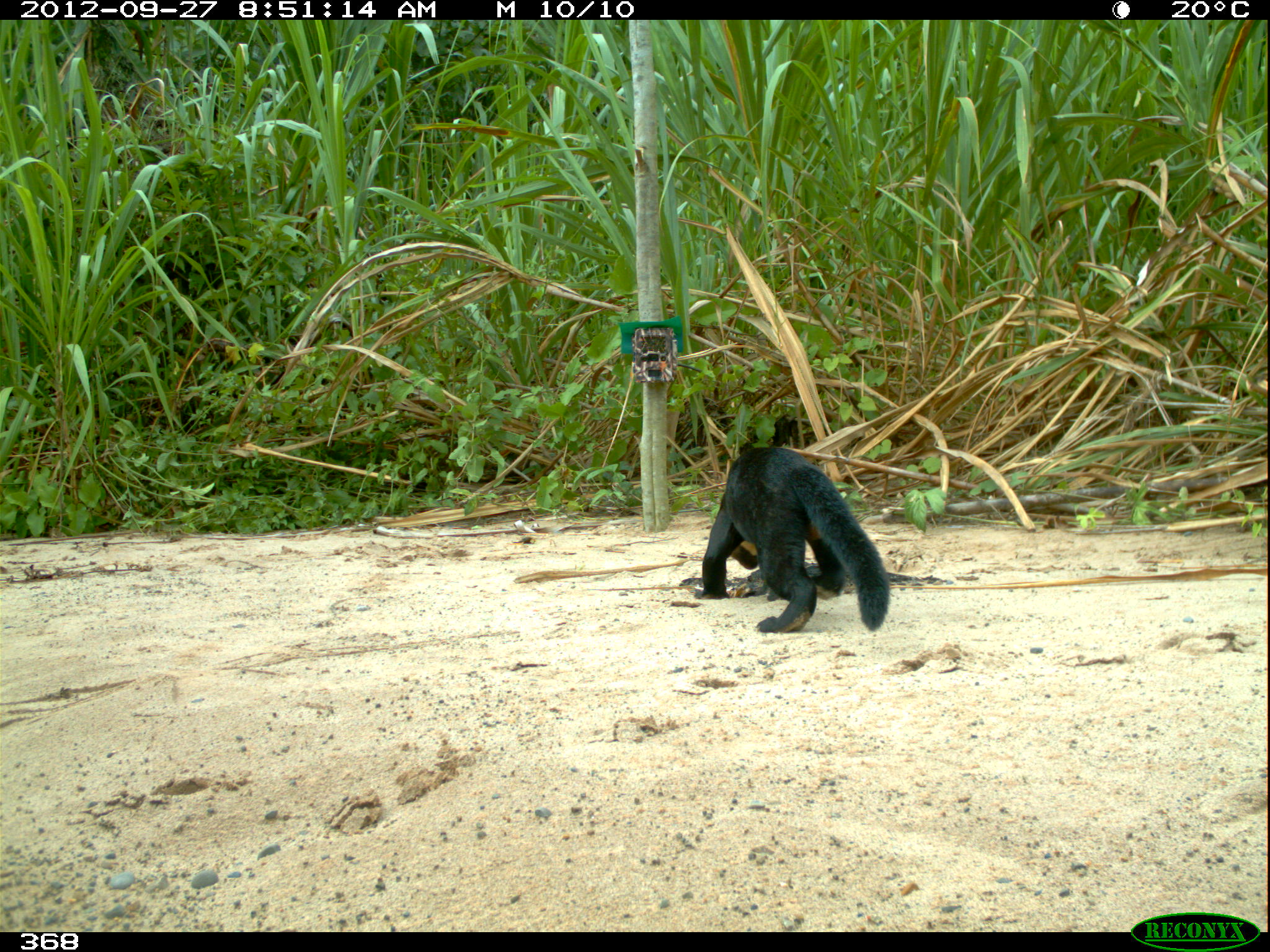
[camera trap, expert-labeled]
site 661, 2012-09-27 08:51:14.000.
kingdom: Animalia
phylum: Chordata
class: Mammalia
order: Carnivora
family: Mustelidae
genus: Eira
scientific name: Eira barbara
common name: tayra